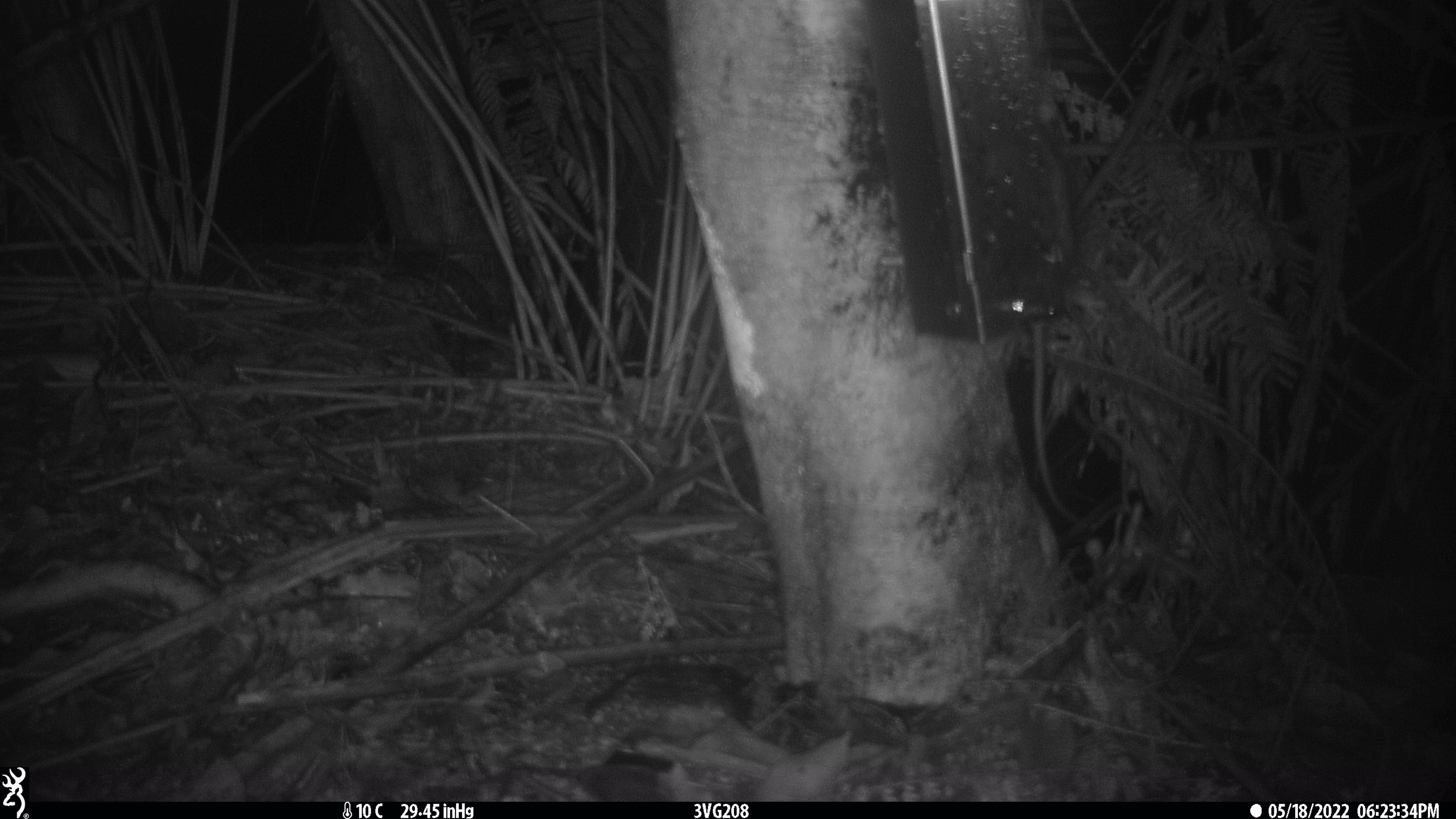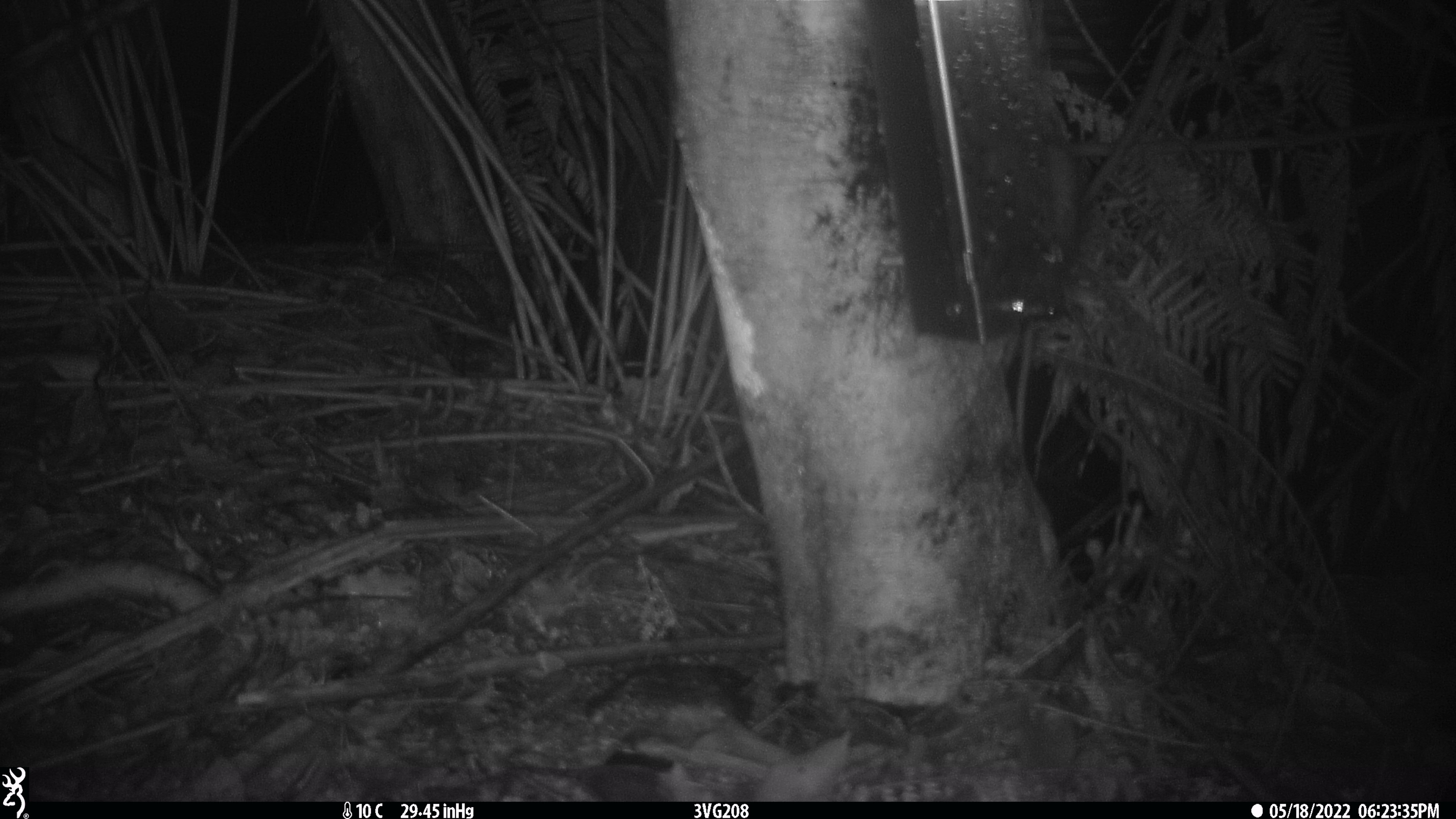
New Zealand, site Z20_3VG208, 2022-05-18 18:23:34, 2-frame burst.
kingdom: Animalia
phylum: Chordata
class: Mammalia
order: Rodentia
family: Muridae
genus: Rattus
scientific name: Rattus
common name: rat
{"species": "rat (Rattus)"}